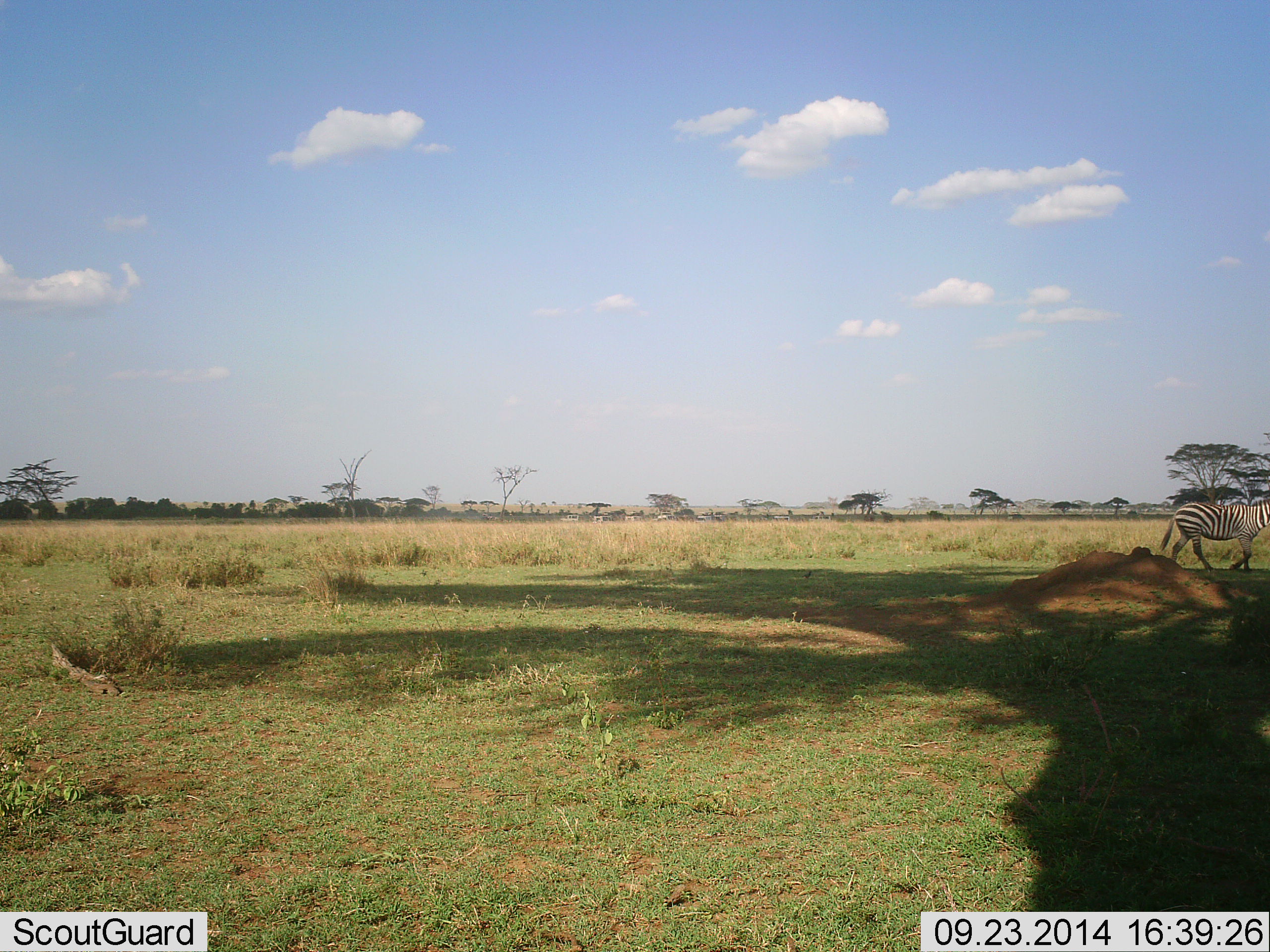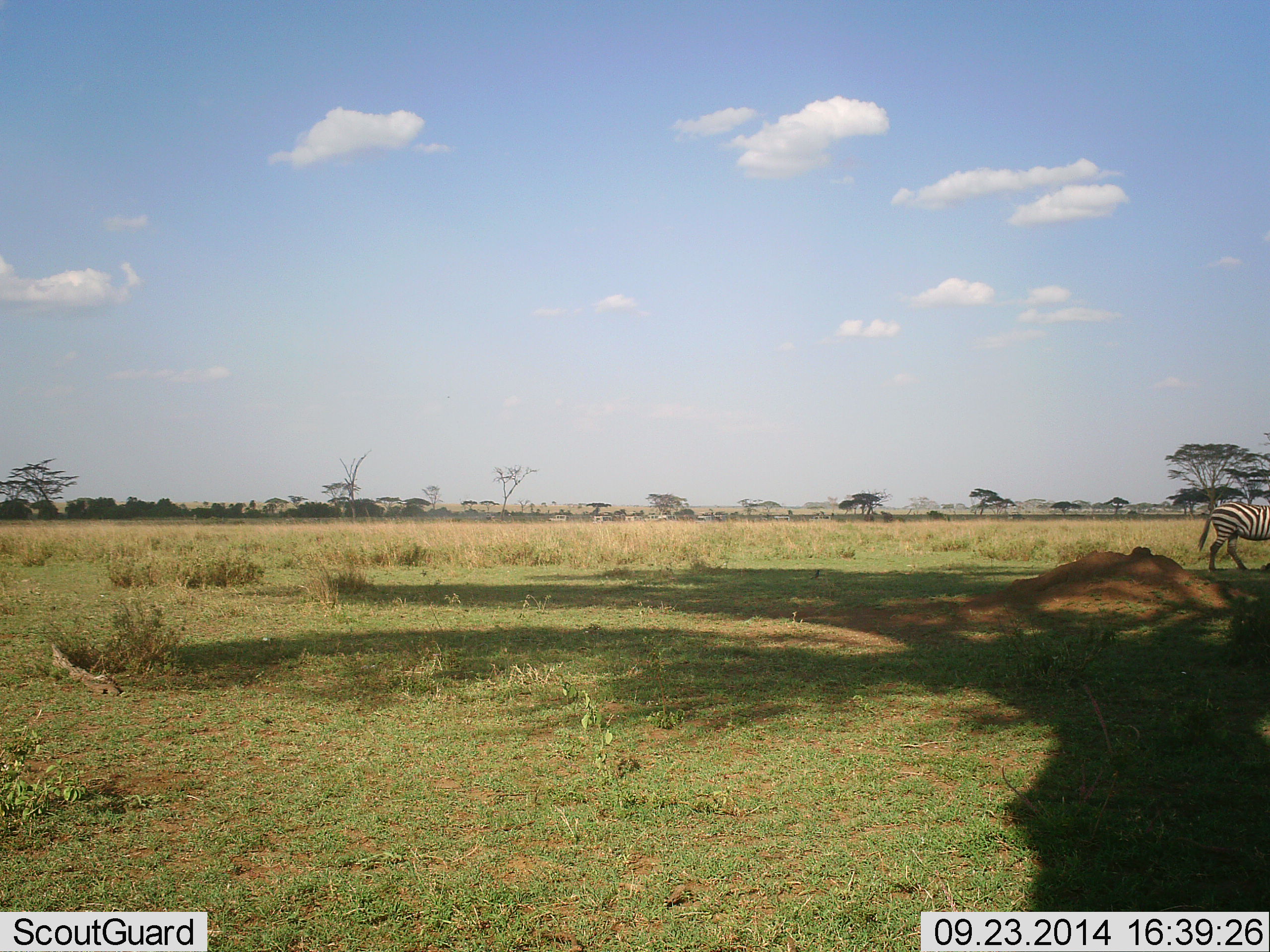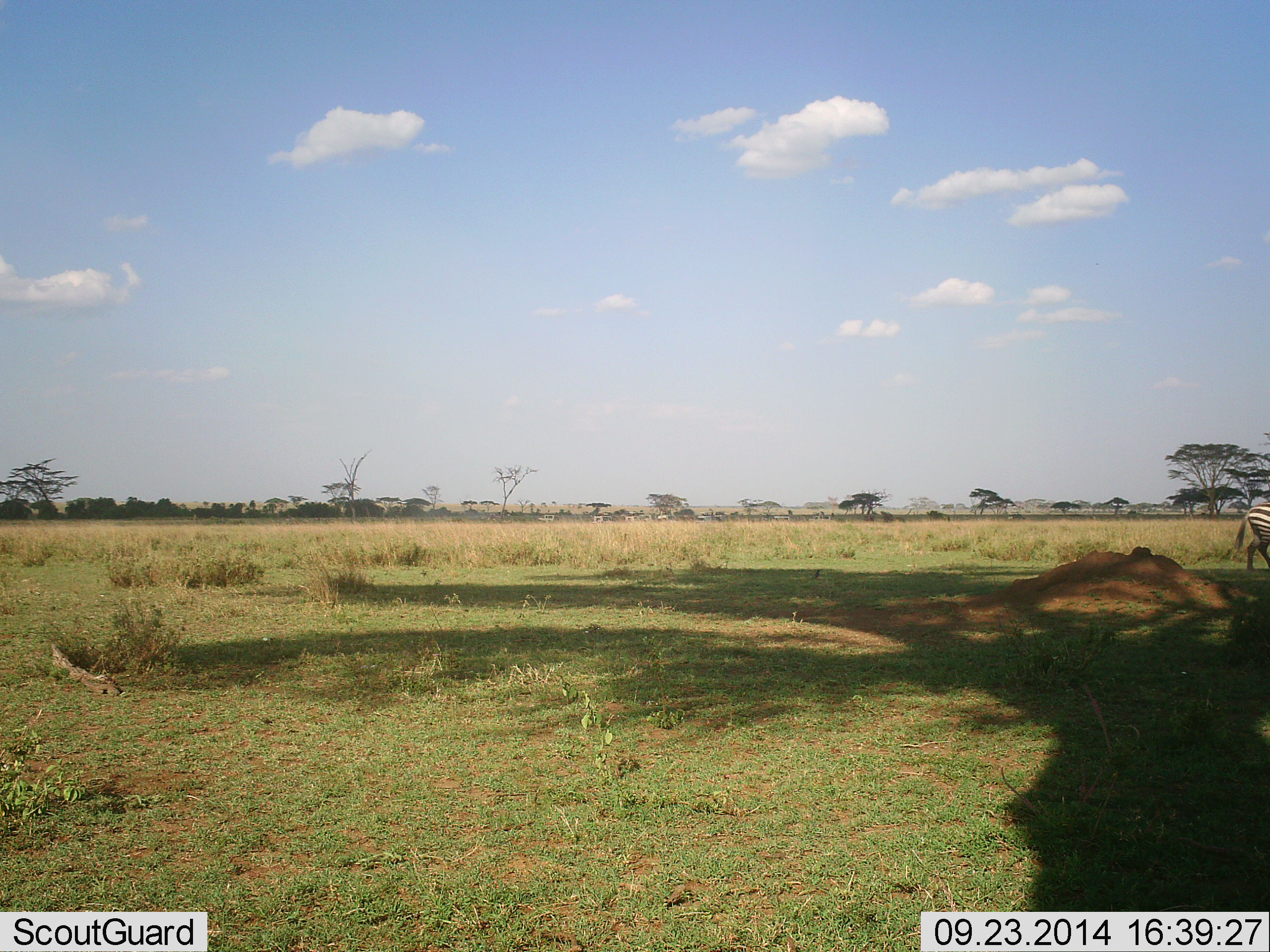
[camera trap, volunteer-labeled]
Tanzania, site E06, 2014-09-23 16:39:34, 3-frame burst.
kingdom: Animalia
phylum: Chordata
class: Mammalia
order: Perissodactyla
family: Equidae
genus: Equus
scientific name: Equus quagga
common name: plains zebra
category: zebra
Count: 1.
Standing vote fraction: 18%.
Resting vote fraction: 0%.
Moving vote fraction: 82%.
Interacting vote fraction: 0%.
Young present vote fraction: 0%.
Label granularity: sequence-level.